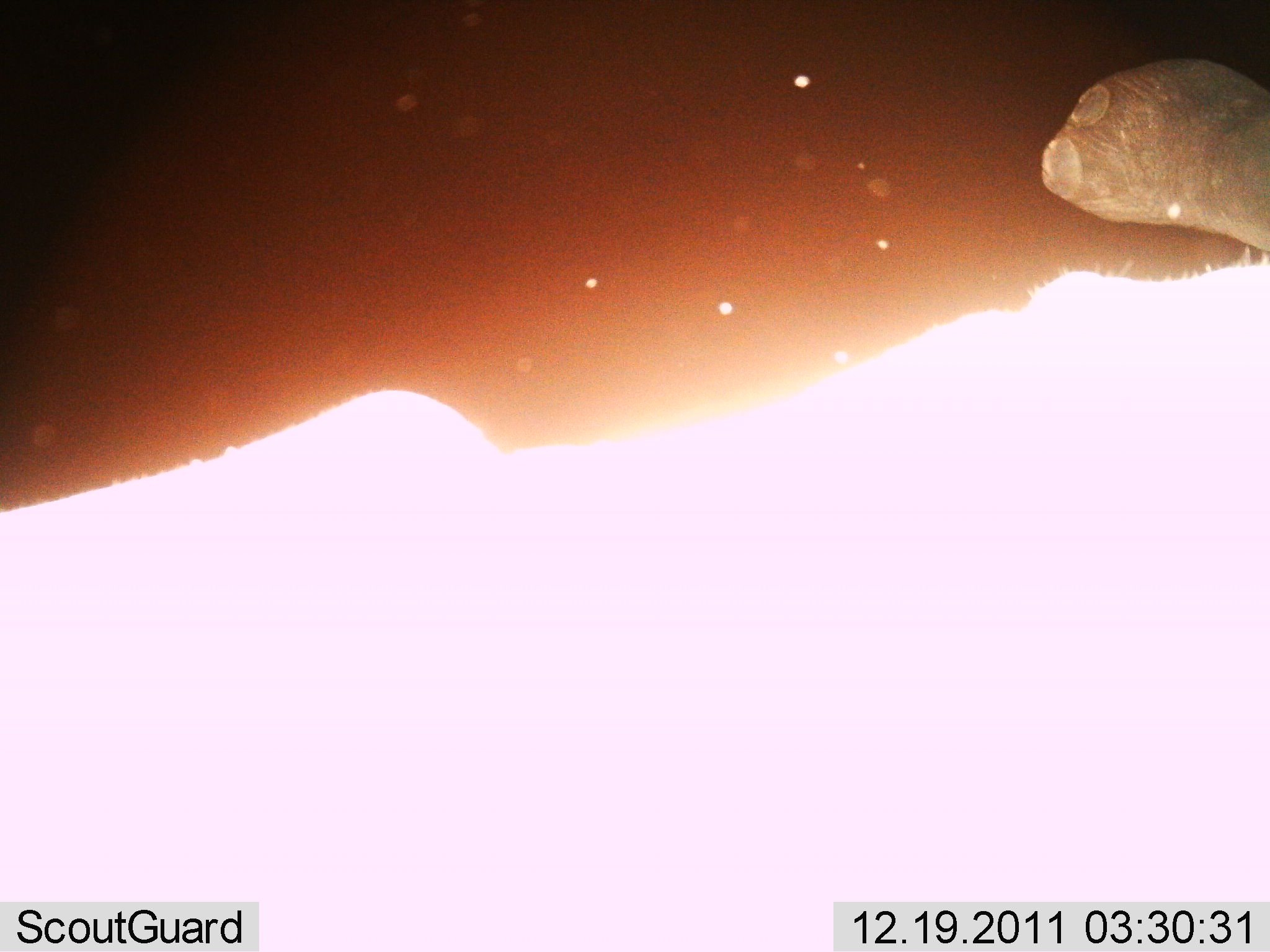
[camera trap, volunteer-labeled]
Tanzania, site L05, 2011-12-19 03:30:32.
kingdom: Animalia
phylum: Chordata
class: Mammalia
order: Proboscidea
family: Elephantidae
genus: Loxodonta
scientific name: Loxodonta africana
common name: african bush elephant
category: elephant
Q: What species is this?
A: Elephant (african bush elephant) (Loxodonta africana).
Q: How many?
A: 1.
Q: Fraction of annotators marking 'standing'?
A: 64%.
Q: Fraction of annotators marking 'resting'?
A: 9%.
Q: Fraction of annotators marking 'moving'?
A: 27%.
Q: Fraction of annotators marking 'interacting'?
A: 0%.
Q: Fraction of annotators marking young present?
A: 0%.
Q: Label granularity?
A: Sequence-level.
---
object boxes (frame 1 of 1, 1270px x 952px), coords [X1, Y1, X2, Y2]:
animal: [1, 53, 1270, 949]